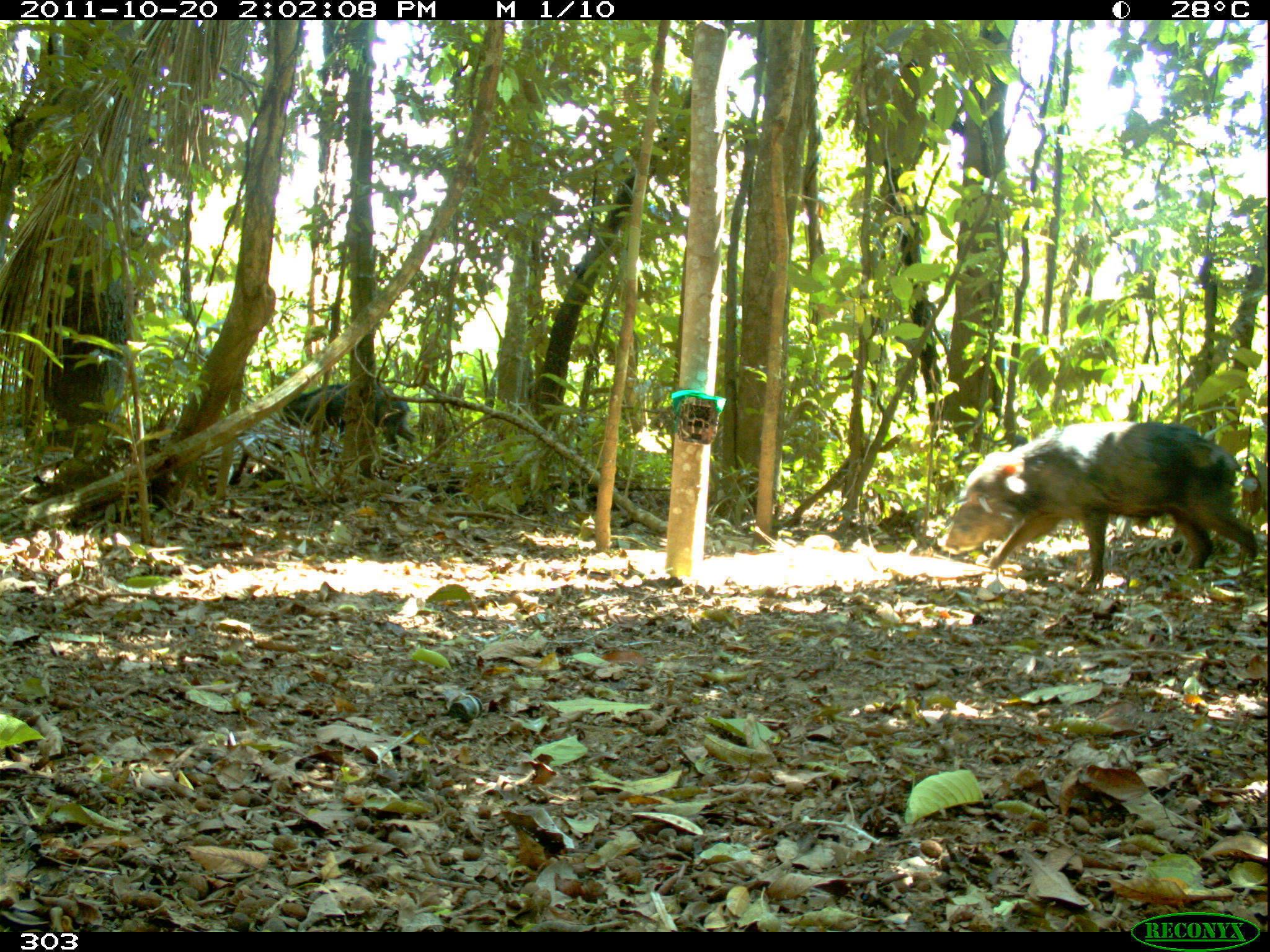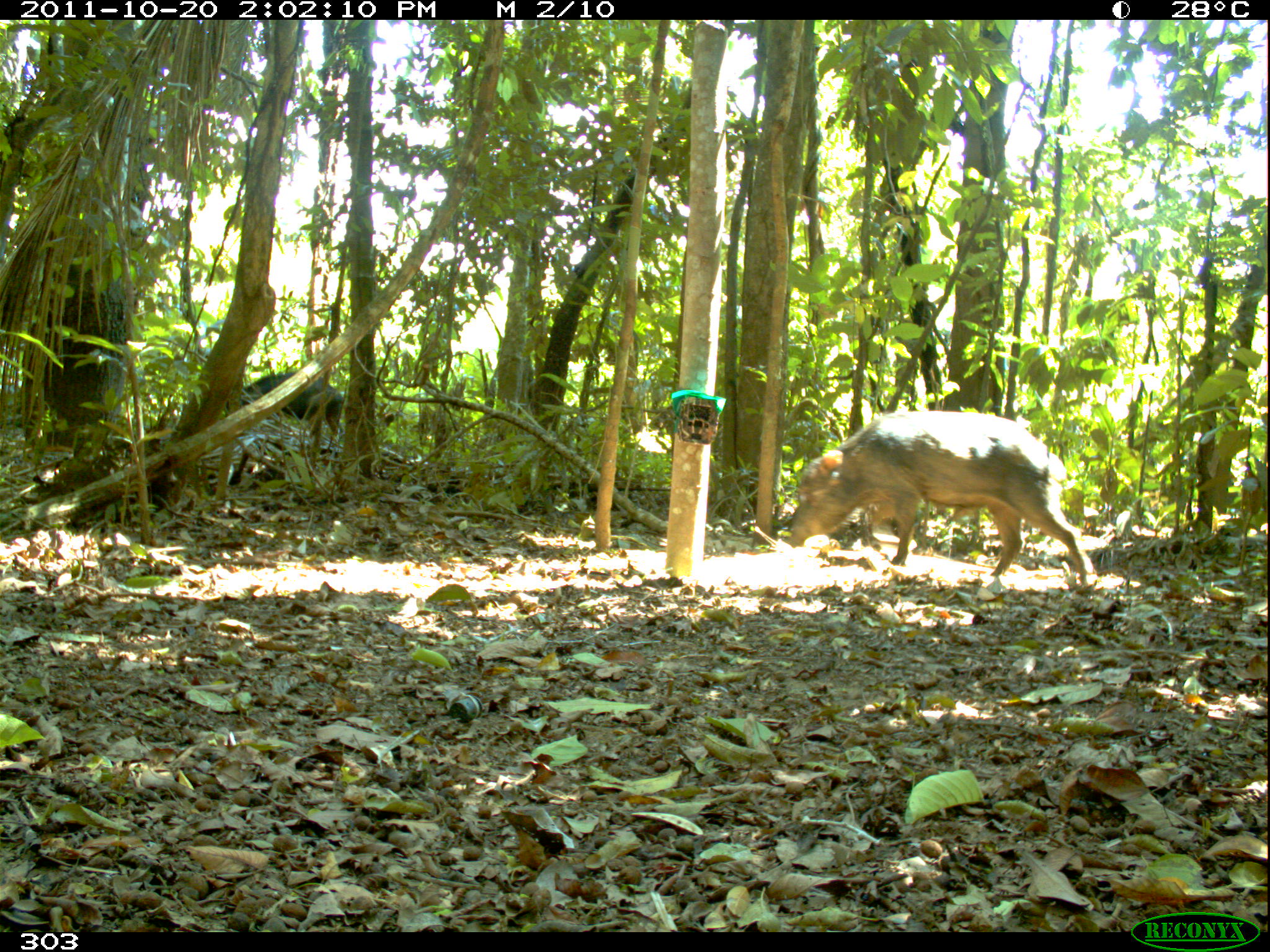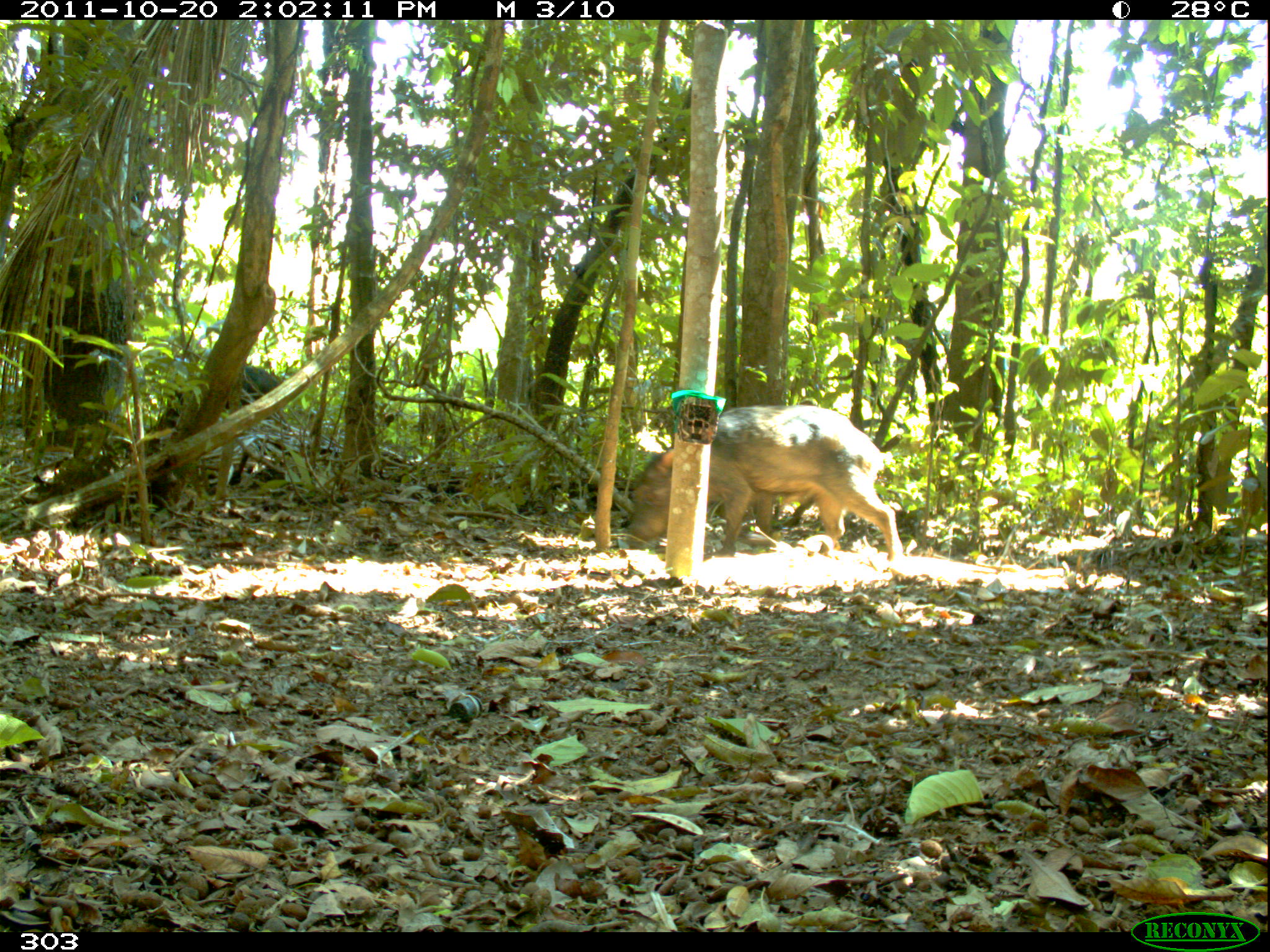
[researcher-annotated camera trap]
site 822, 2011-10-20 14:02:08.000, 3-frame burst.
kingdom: Animalia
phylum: Chordata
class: Mammalia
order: Artiodactyla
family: Tayassuidae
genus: Tayassu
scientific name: Tayassu pecari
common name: white-lipped peccary